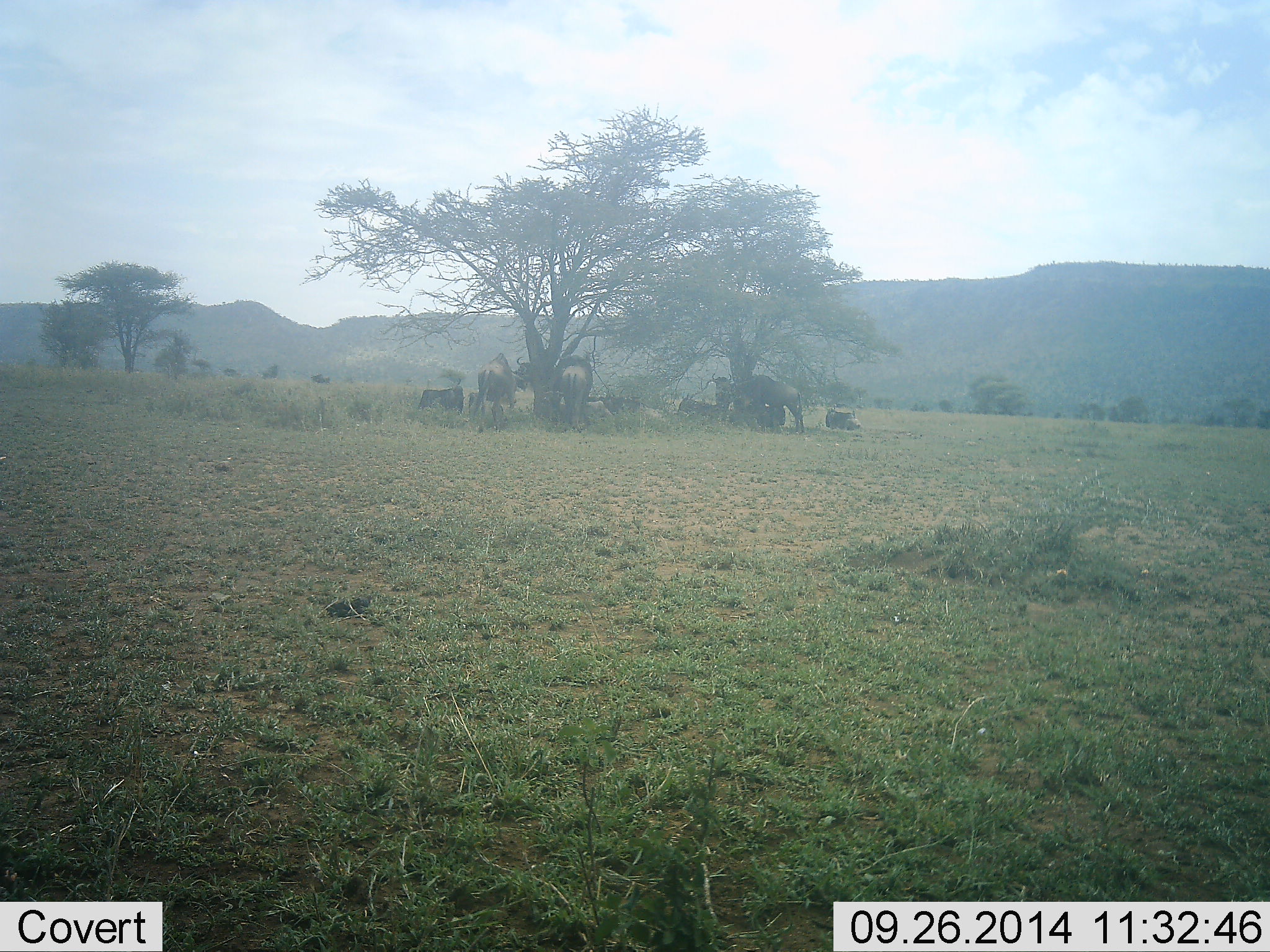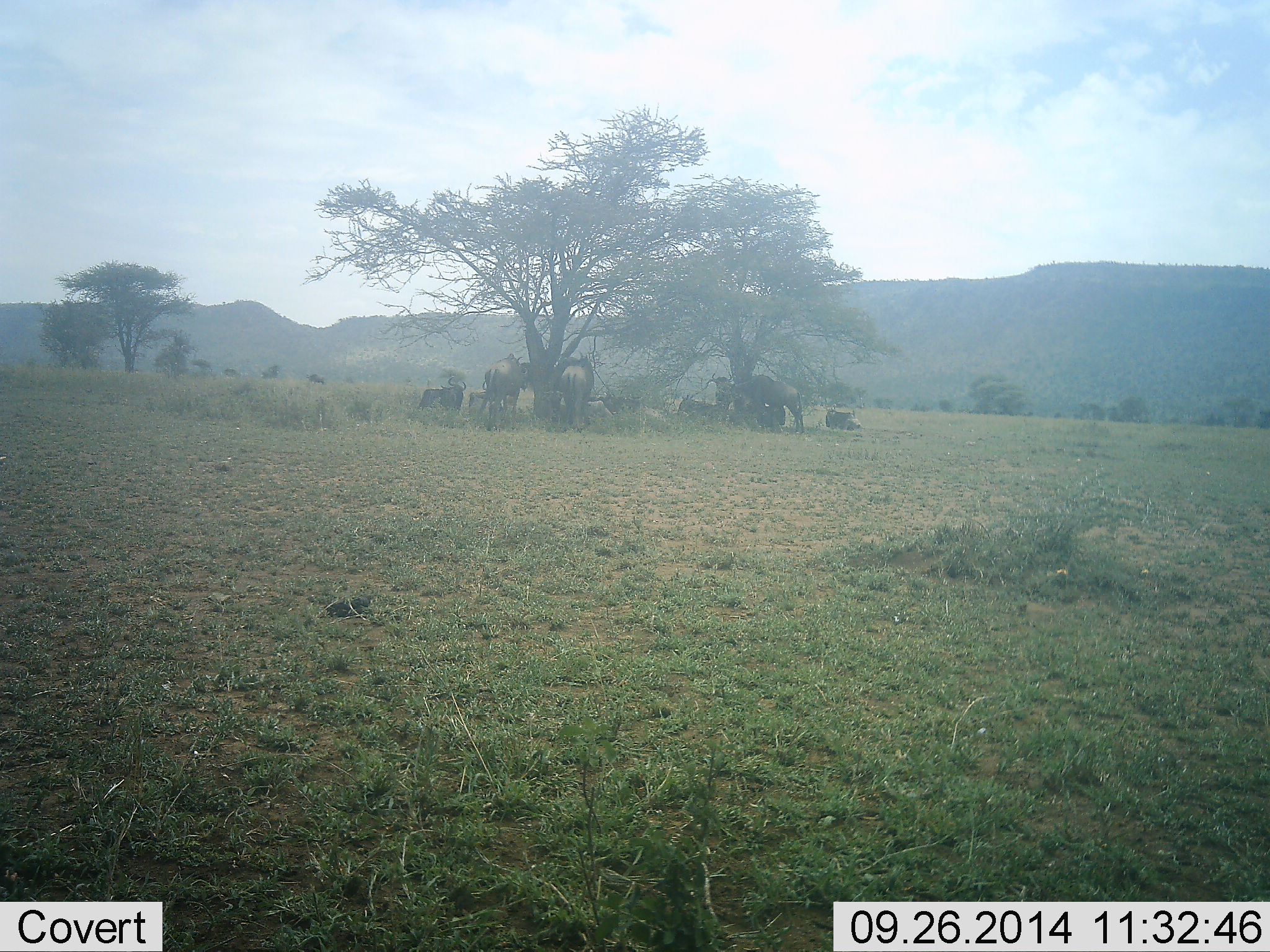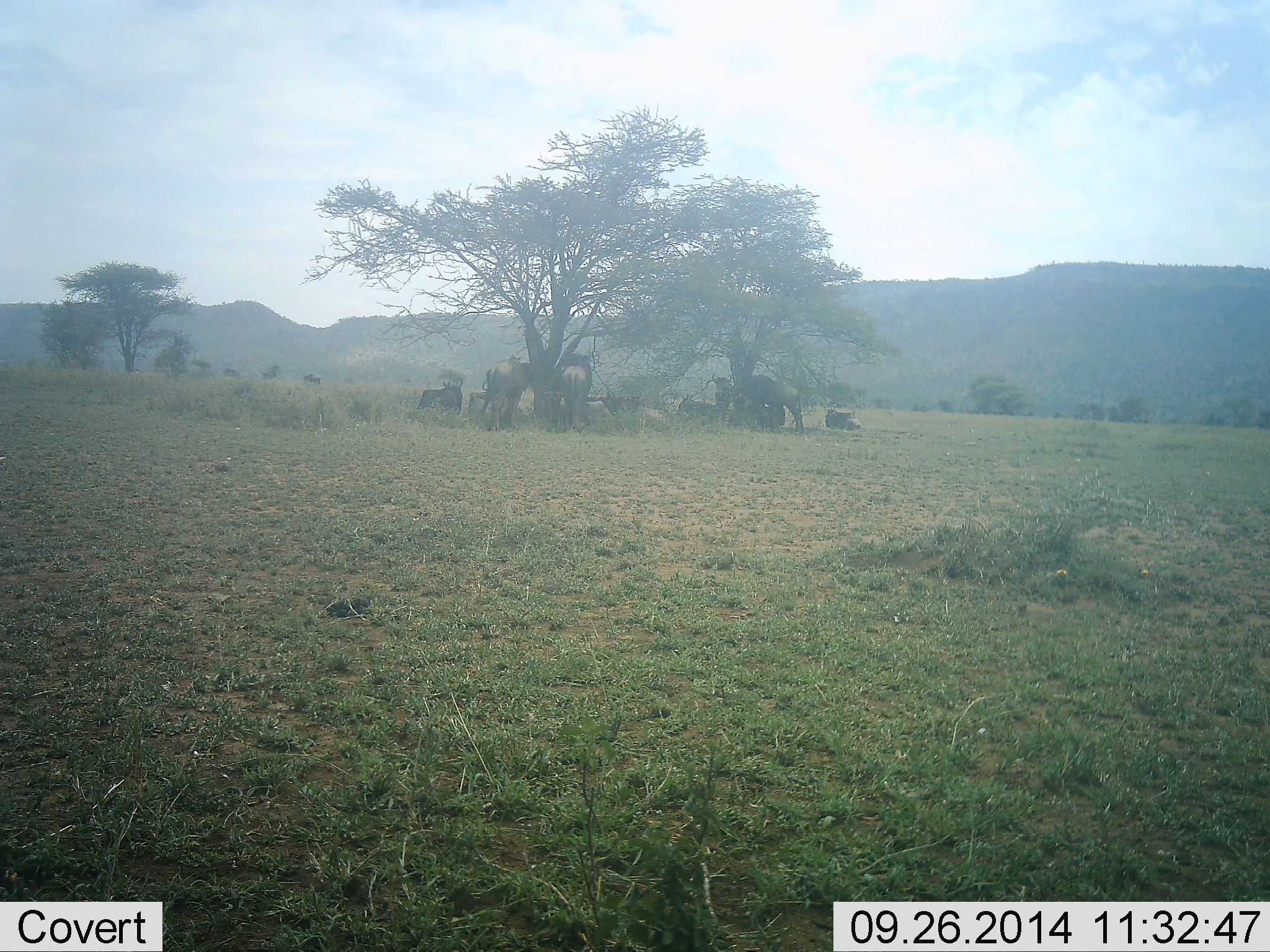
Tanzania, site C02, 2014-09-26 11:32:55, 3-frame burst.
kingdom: Animalia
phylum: Chordata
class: Mammalia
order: Artiodactyla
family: Bovidae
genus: Connochaetes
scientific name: Connochaetes taurinus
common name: blue wildebeest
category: wildebeest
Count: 8.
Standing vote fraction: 80%.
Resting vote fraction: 80%.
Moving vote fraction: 0%.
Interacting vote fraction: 0%.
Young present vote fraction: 0%.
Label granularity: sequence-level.